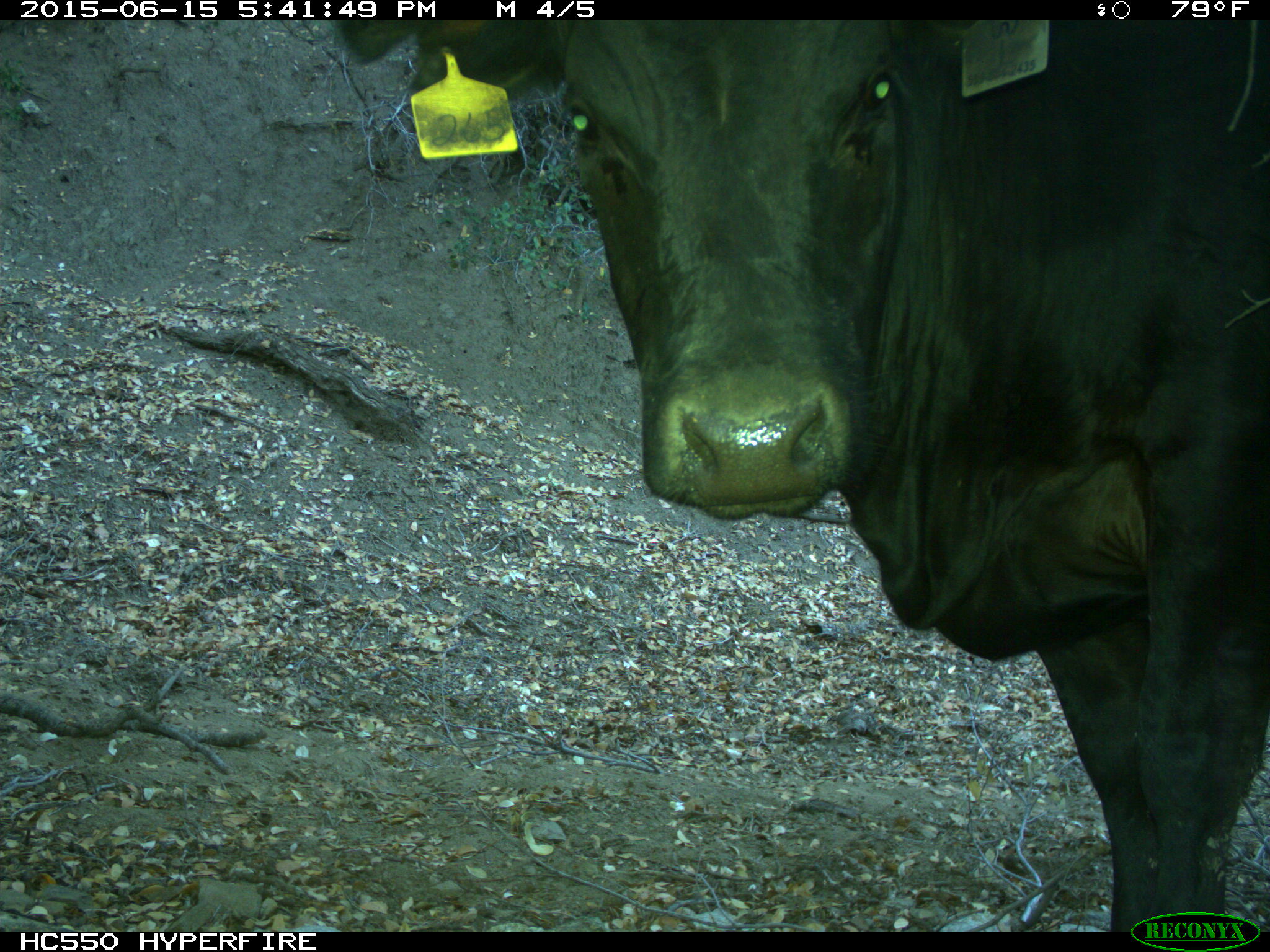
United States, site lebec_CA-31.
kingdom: Animalia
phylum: Chordata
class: Mammalia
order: Artiodactyla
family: Bovidae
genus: Bos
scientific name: Bos taurus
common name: domestic cow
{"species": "Bos taurus (domestic cow)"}